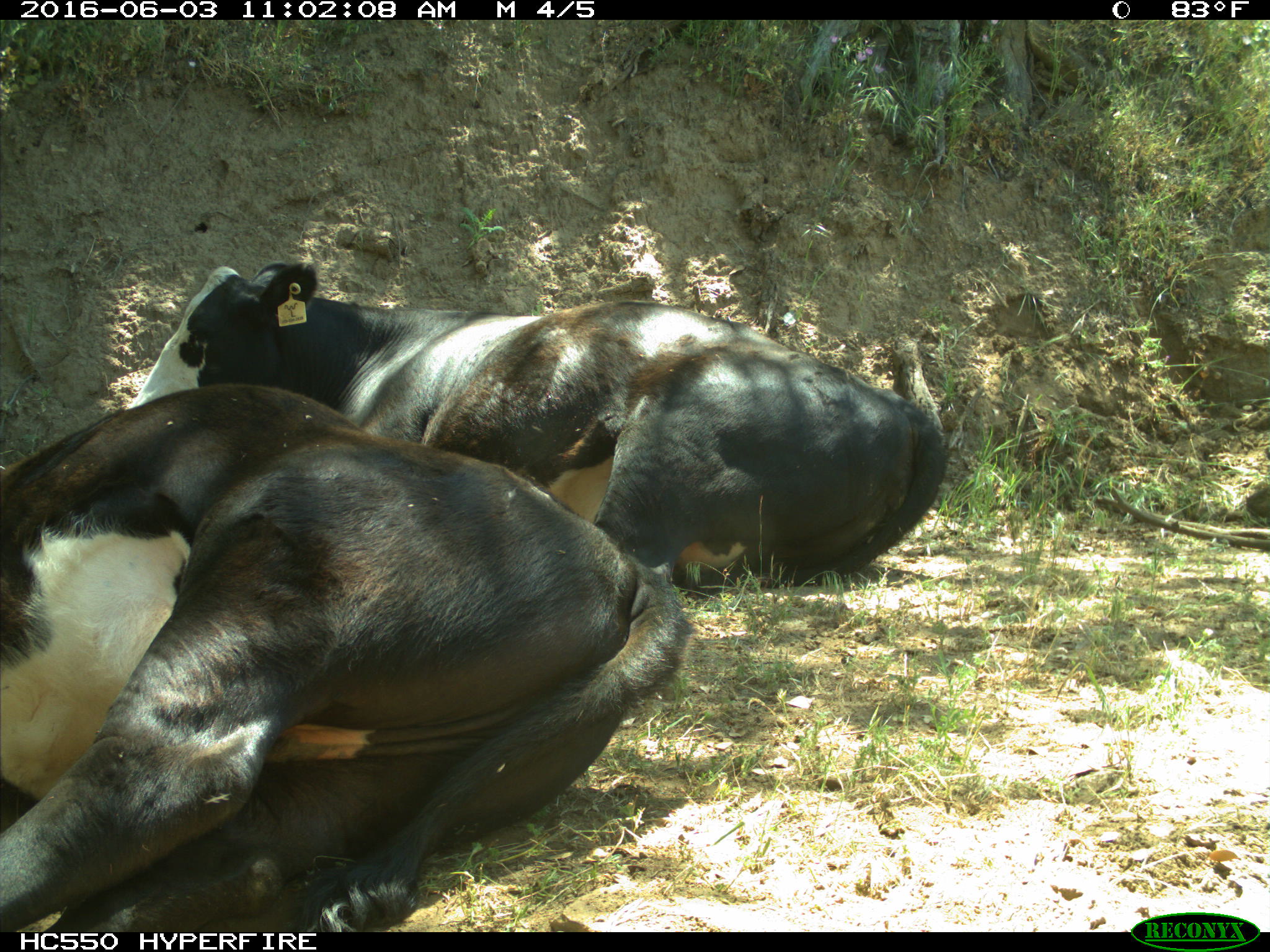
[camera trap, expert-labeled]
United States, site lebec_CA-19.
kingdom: Animalia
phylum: Chordata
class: Mammalia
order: Artiodactyla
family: Bovidae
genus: Bos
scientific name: Bos taurus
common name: domestic cow